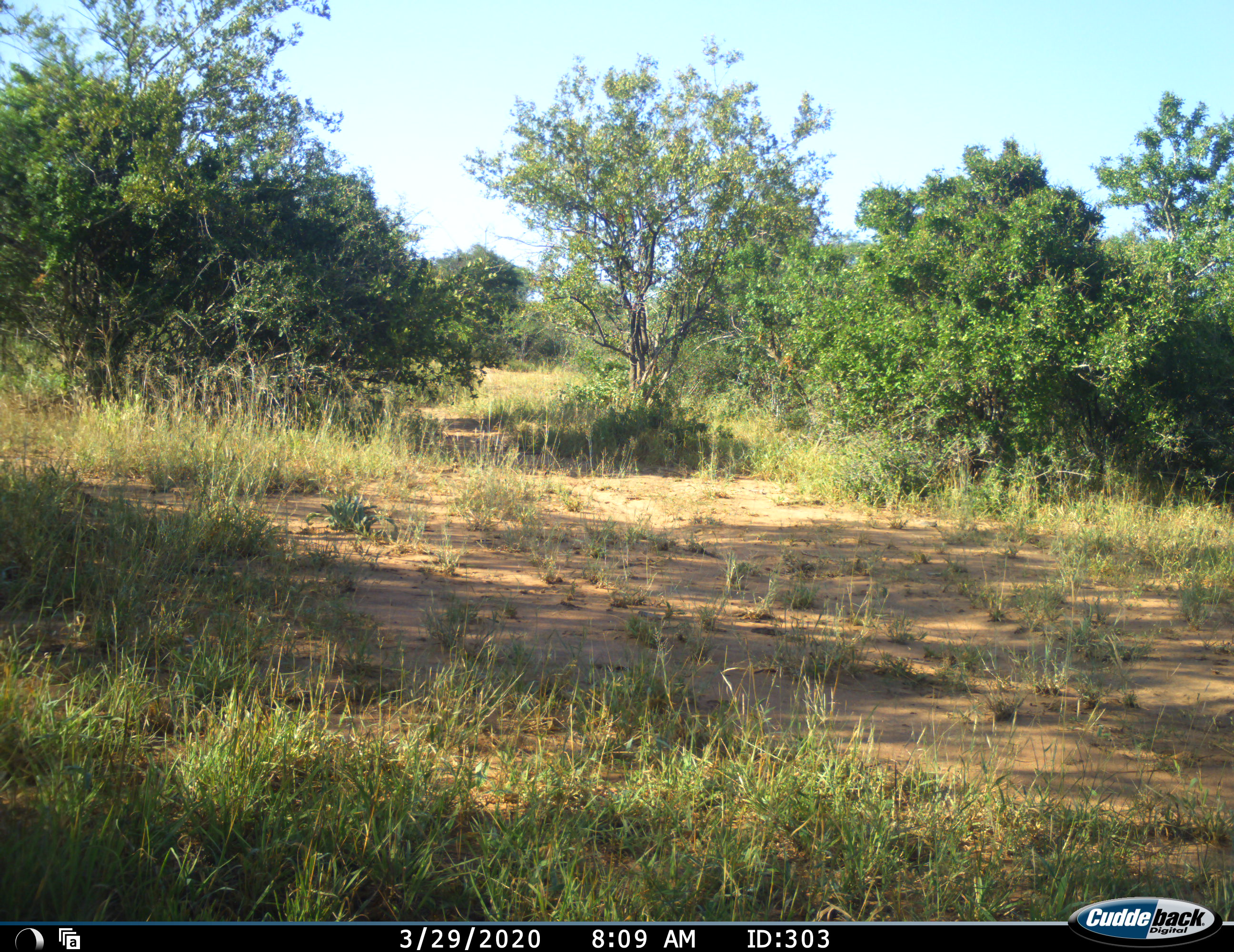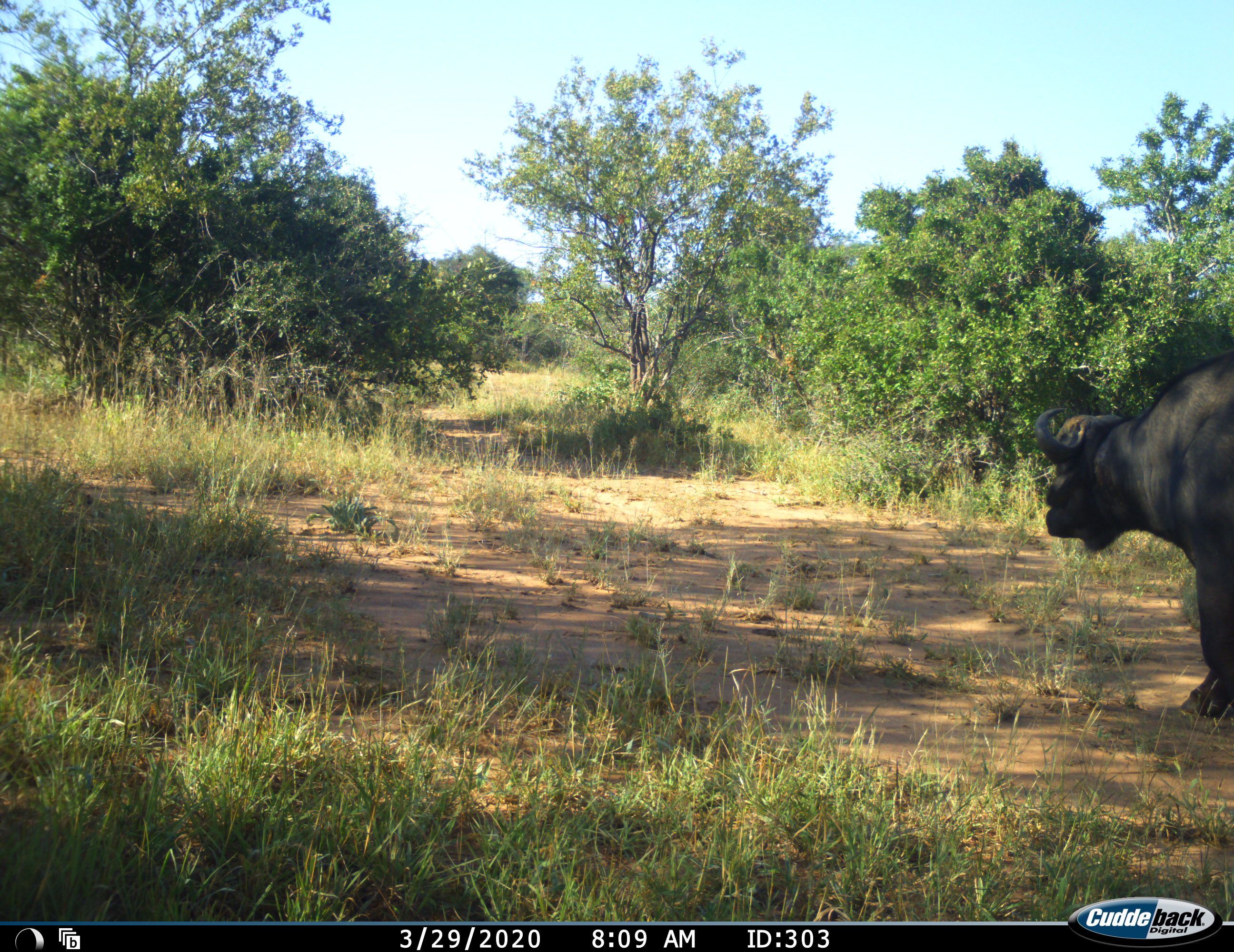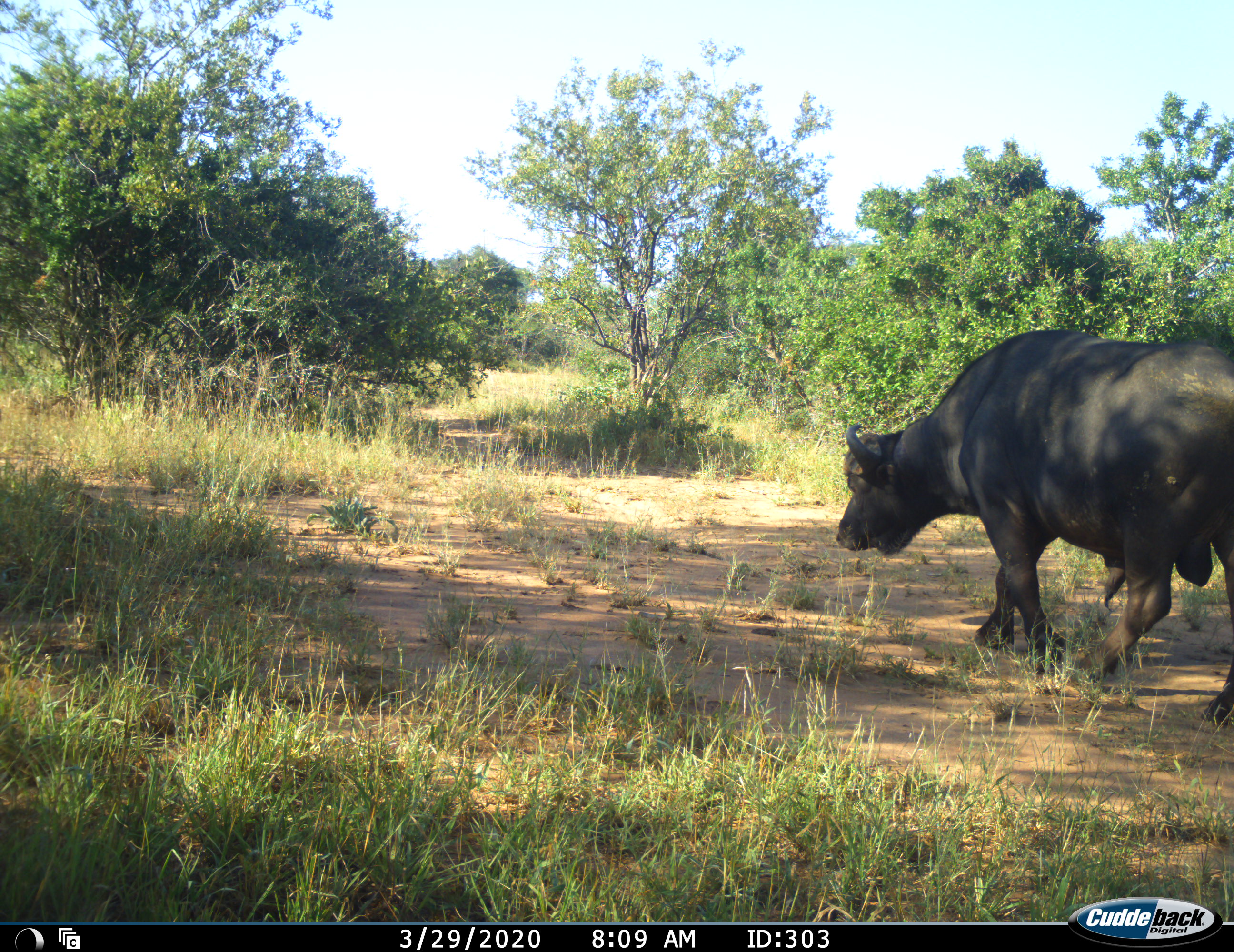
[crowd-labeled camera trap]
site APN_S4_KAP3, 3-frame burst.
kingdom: Animalia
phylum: Chordata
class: Mammalia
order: Artiodactyla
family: Bovidae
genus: Syncerus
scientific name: Syncerus caffer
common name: african buffalo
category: buffalo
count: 1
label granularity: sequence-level